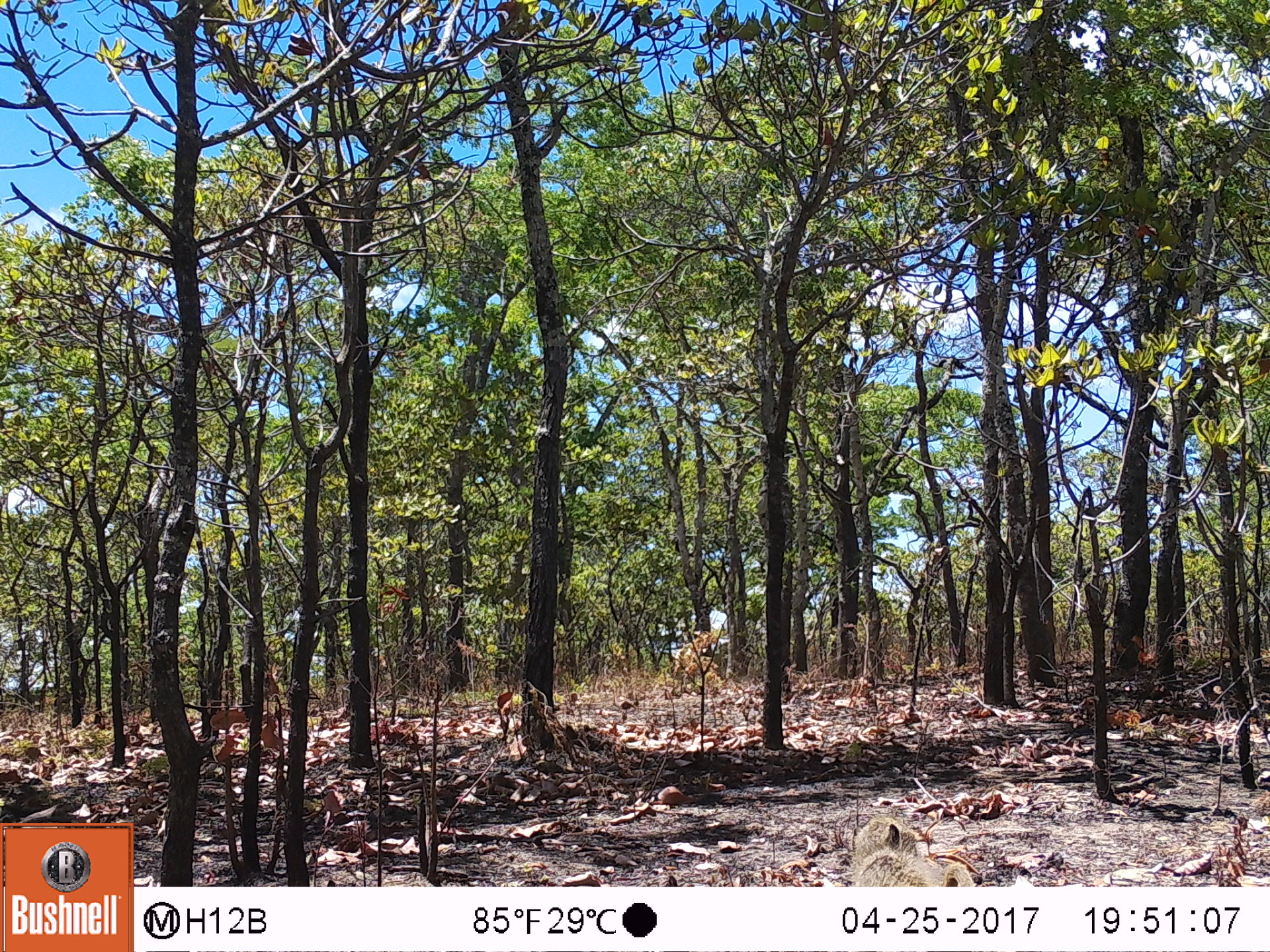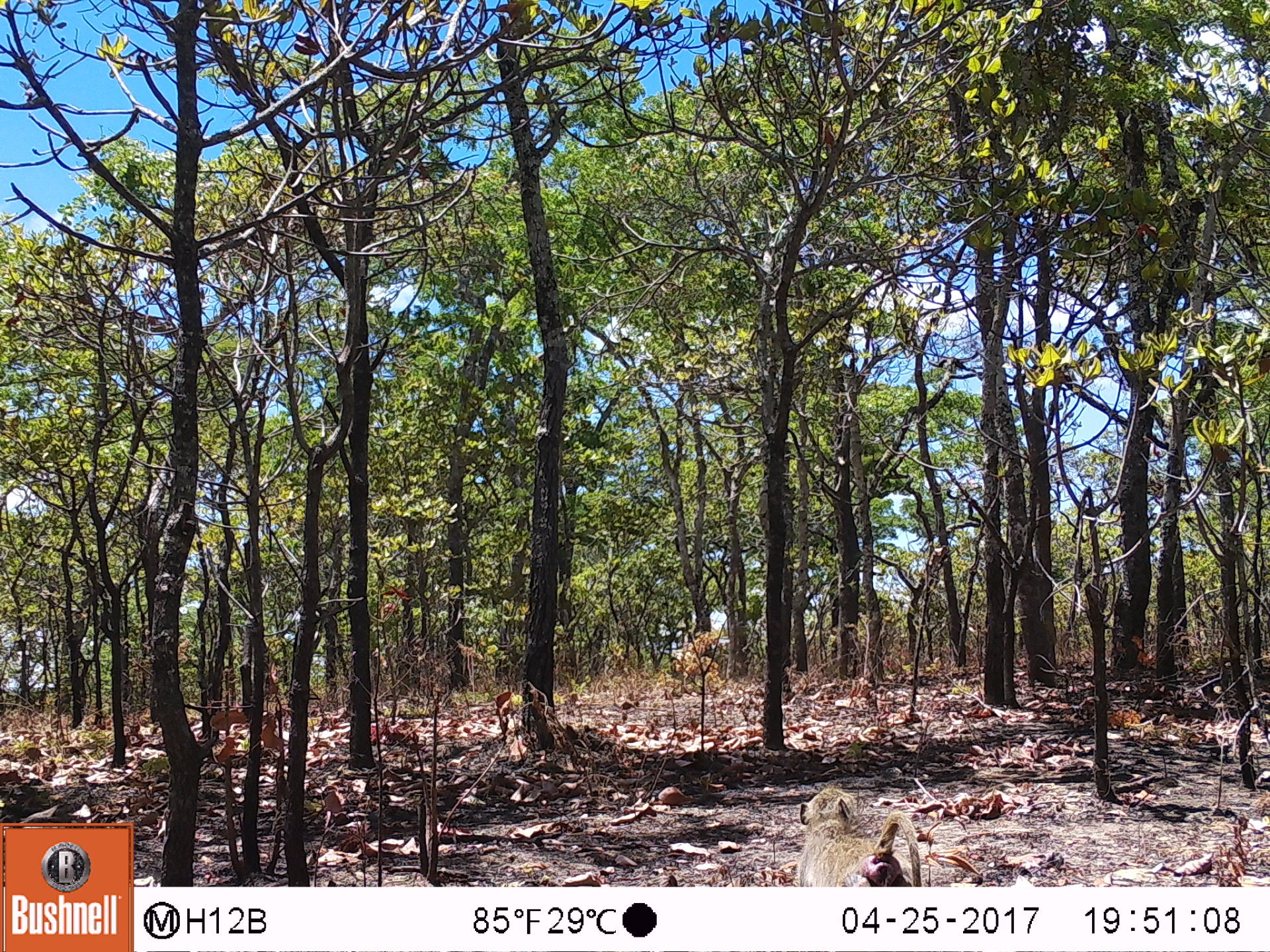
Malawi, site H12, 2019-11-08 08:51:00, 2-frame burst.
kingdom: Animalia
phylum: Chordata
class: Mammalia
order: Primates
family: Cercopithecidae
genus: Papio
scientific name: Papio cynocephalus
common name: yellow baboon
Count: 1.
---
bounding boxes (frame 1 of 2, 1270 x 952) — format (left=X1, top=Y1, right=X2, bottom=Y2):
yellow baboon: (left=845, top=811, right=978, bottom=880)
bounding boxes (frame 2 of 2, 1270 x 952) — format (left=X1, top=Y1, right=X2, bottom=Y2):
yellow baboon: (left=796, top=784, right=922, bottom=887)